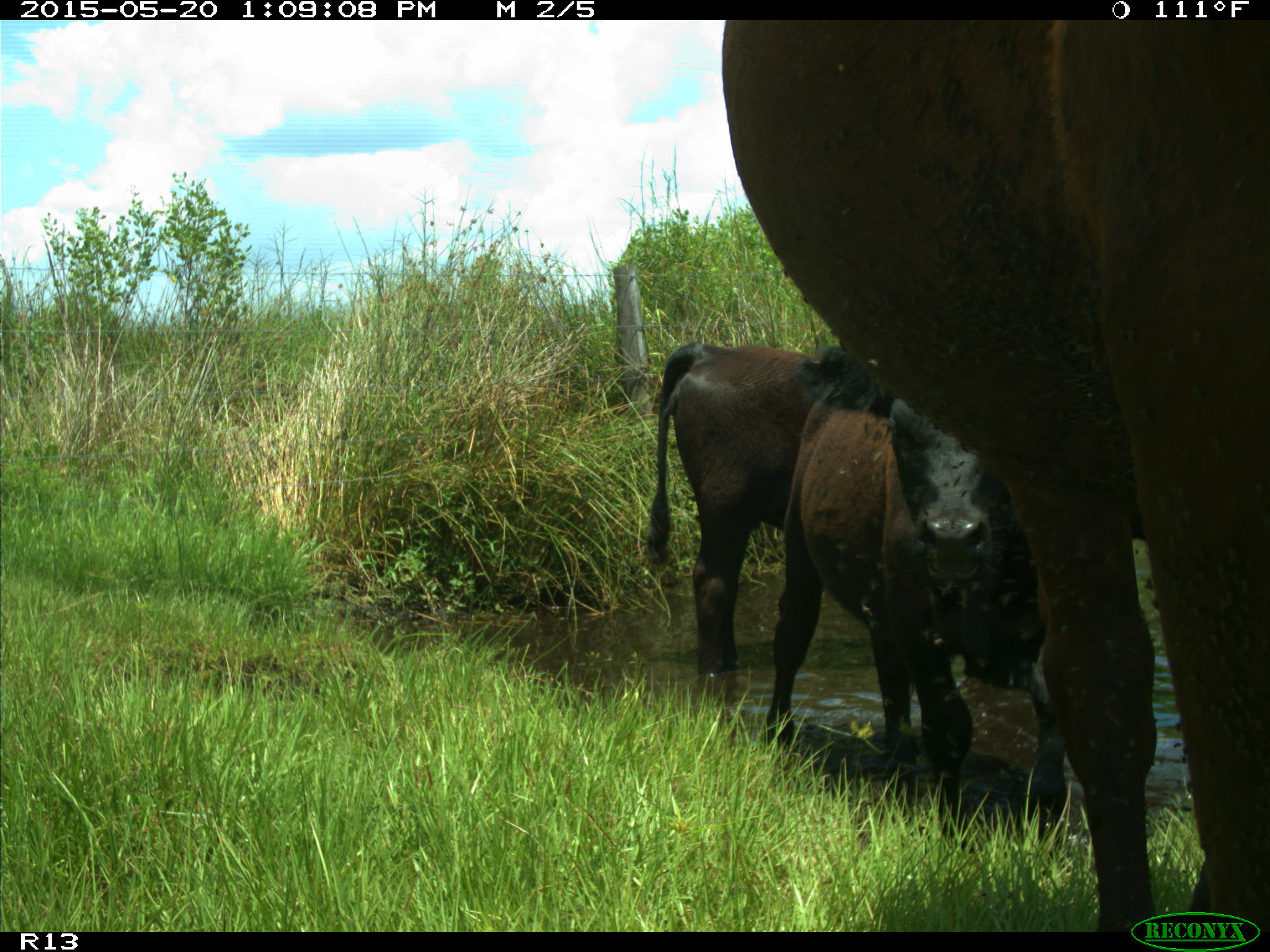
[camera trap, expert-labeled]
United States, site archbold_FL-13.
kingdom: Animalia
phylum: Chordata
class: Mammalia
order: Artiodactyla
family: Bovidae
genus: Bos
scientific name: Bos taurus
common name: domestic cow